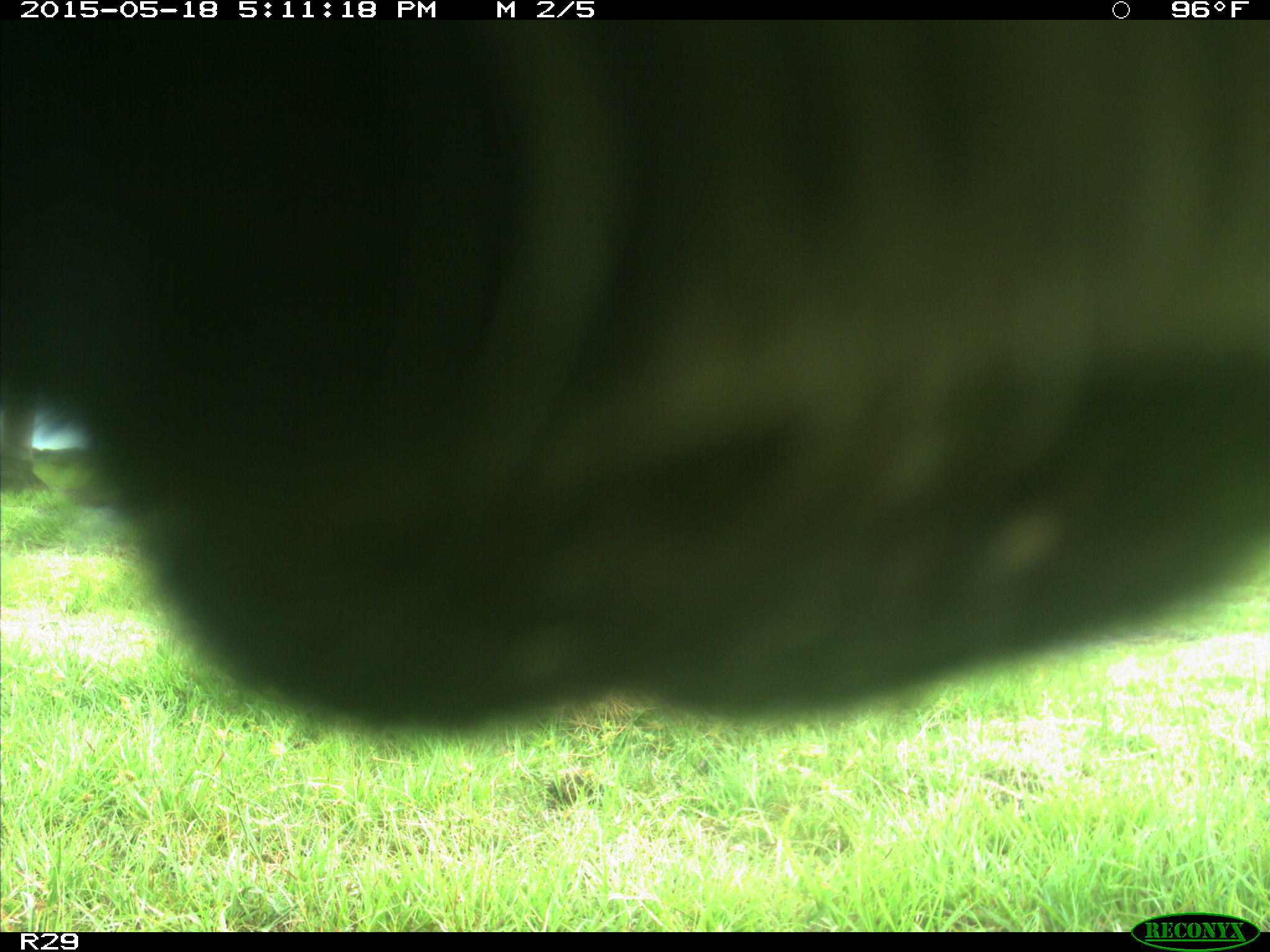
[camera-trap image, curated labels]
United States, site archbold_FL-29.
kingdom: Animalia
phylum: Chordata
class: Mammalia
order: Artiodactyla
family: Bovidae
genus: Bos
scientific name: Bos taurus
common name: domestic cow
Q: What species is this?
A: Bos taurus (domestic cow).